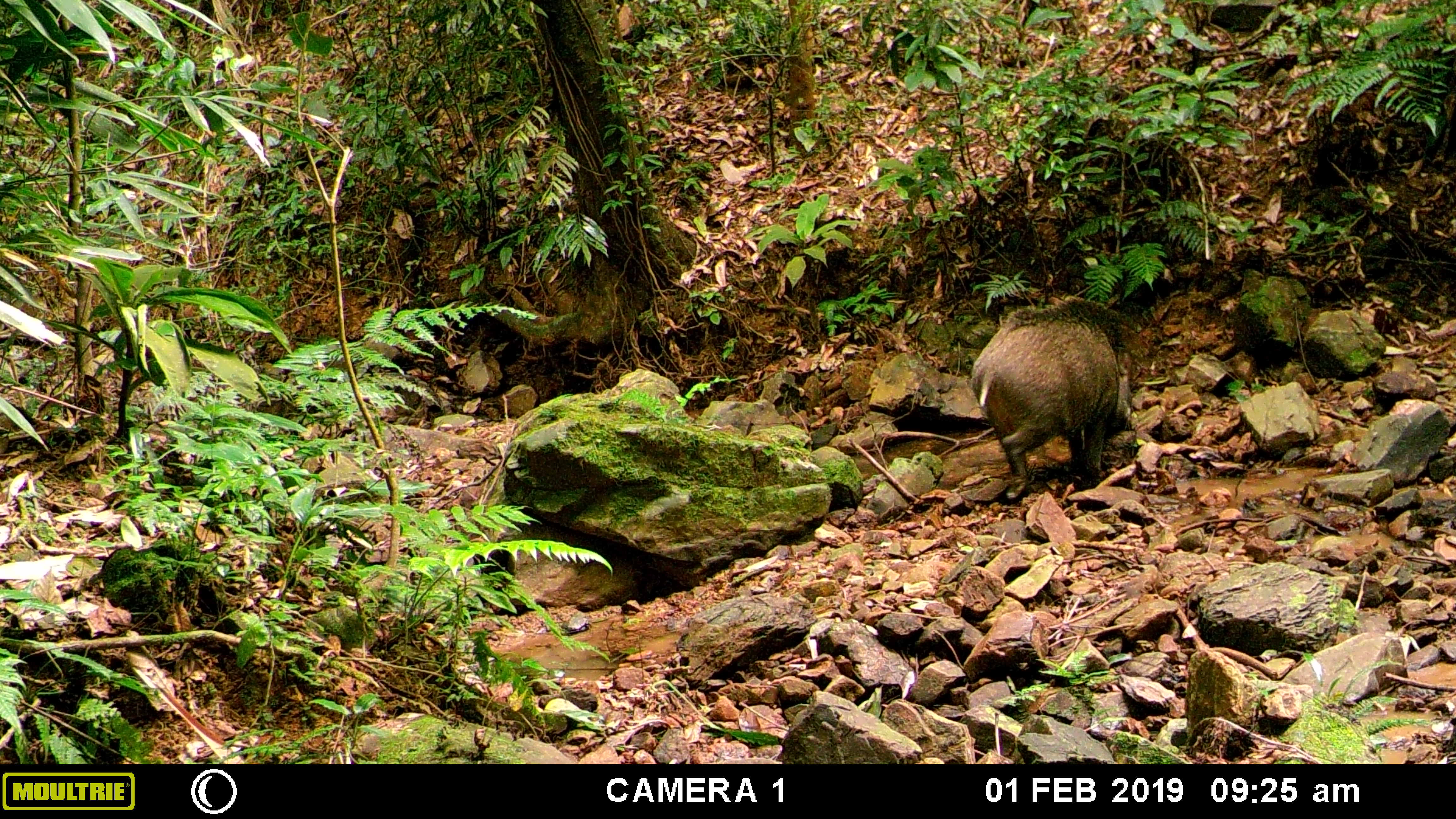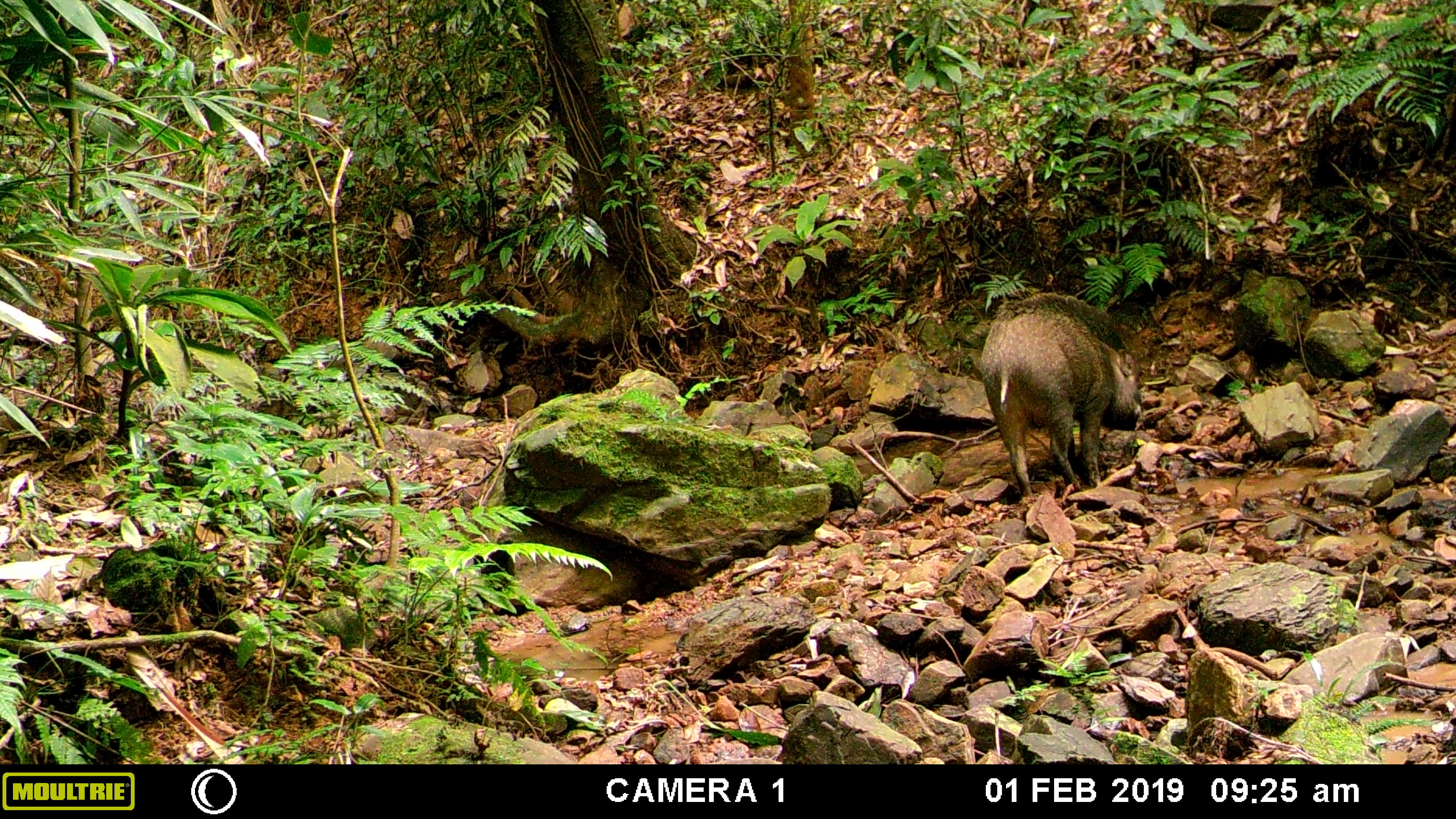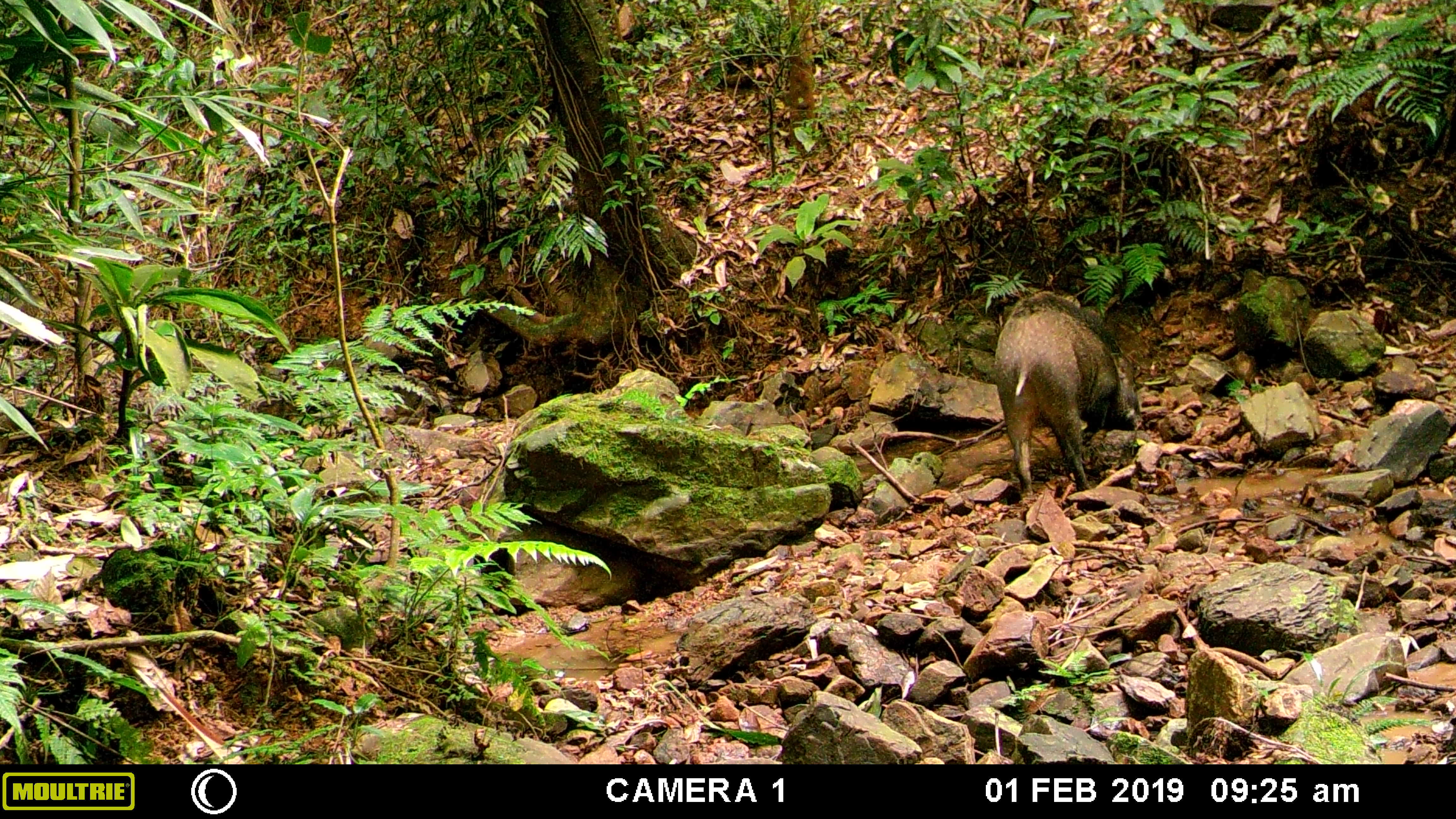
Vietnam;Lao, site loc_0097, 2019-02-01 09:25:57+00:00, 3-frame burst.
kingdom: Animalia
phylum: Chordata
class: Mammalia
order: Artiodactyla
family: Suidae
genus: Sus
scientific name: Sus scrofa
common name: eurasian wild pig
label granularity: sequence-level